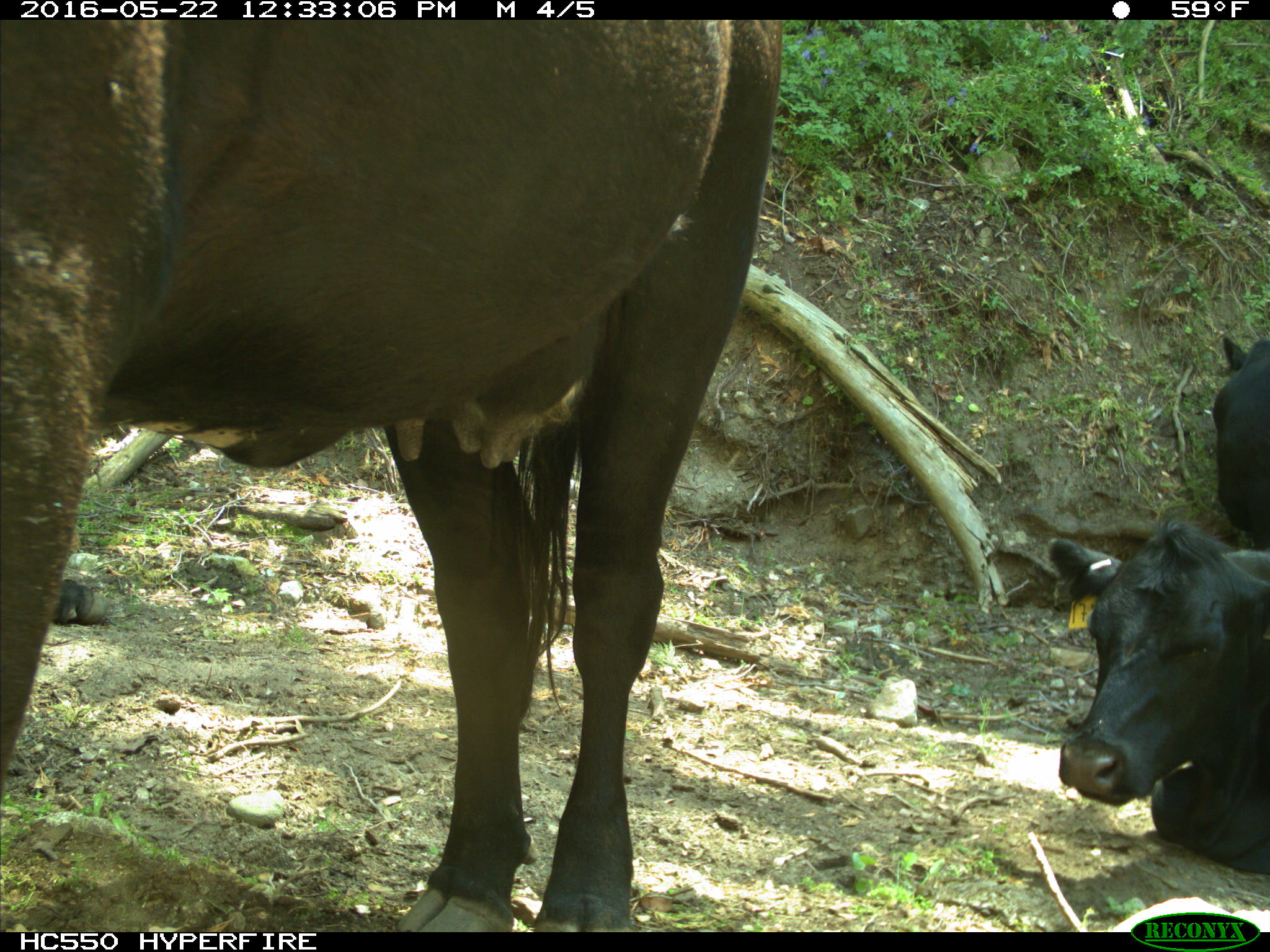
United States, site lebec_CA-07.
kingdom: Animalia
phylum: Chordata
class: Mammalia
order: Artiodactyla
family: Bovidae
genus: Bos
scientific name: Bos taurus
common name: domestic cow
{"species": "Bos taurus (domestic cow)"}